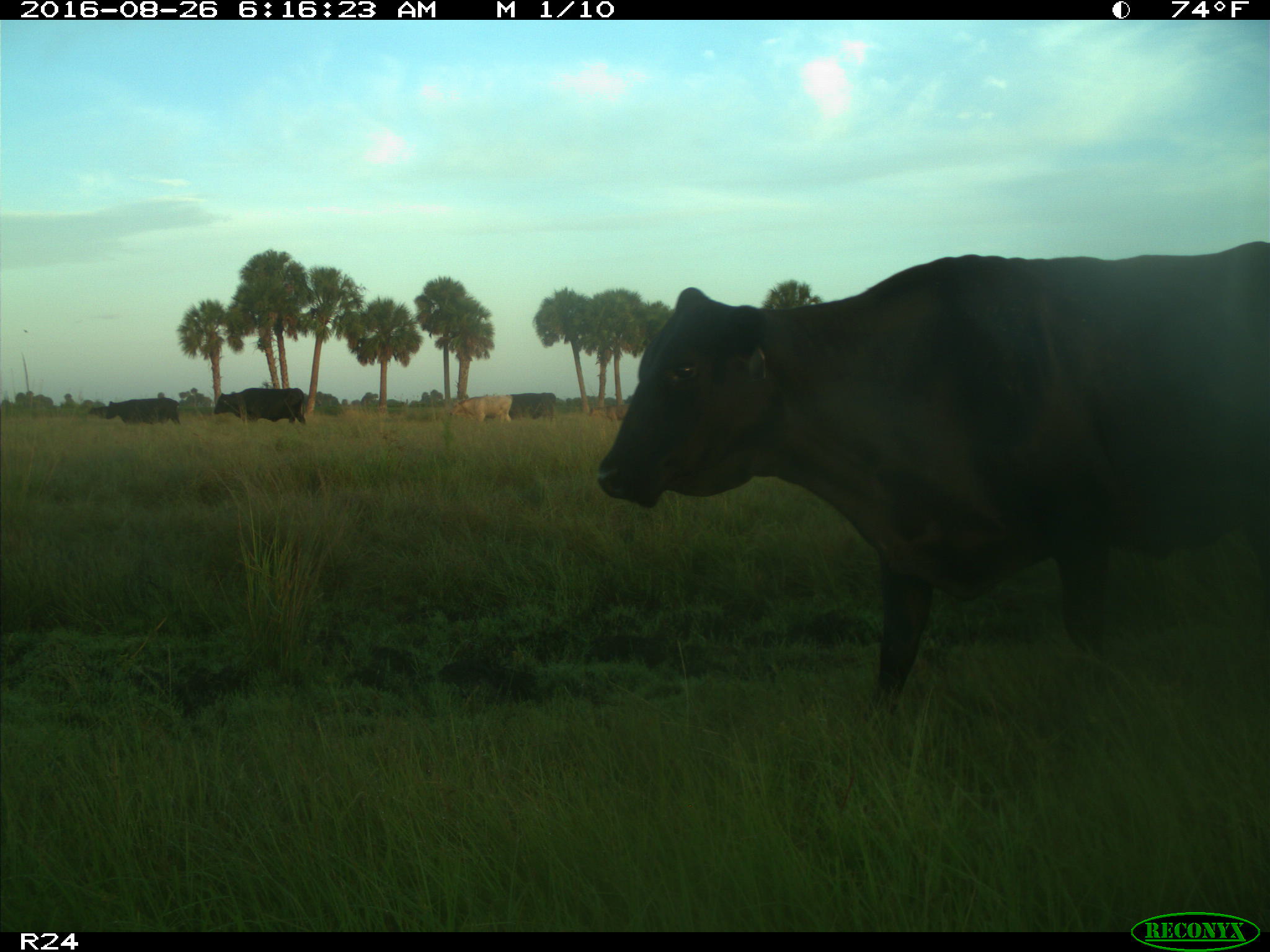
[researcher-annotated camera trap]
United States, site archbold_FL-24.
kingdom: Animalia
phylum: Chordata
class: Mammalia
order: Artiodactyla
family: Bovidae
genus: Bos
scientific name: Bos taurus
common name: domestic cow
Bos taurus (domestic cow).